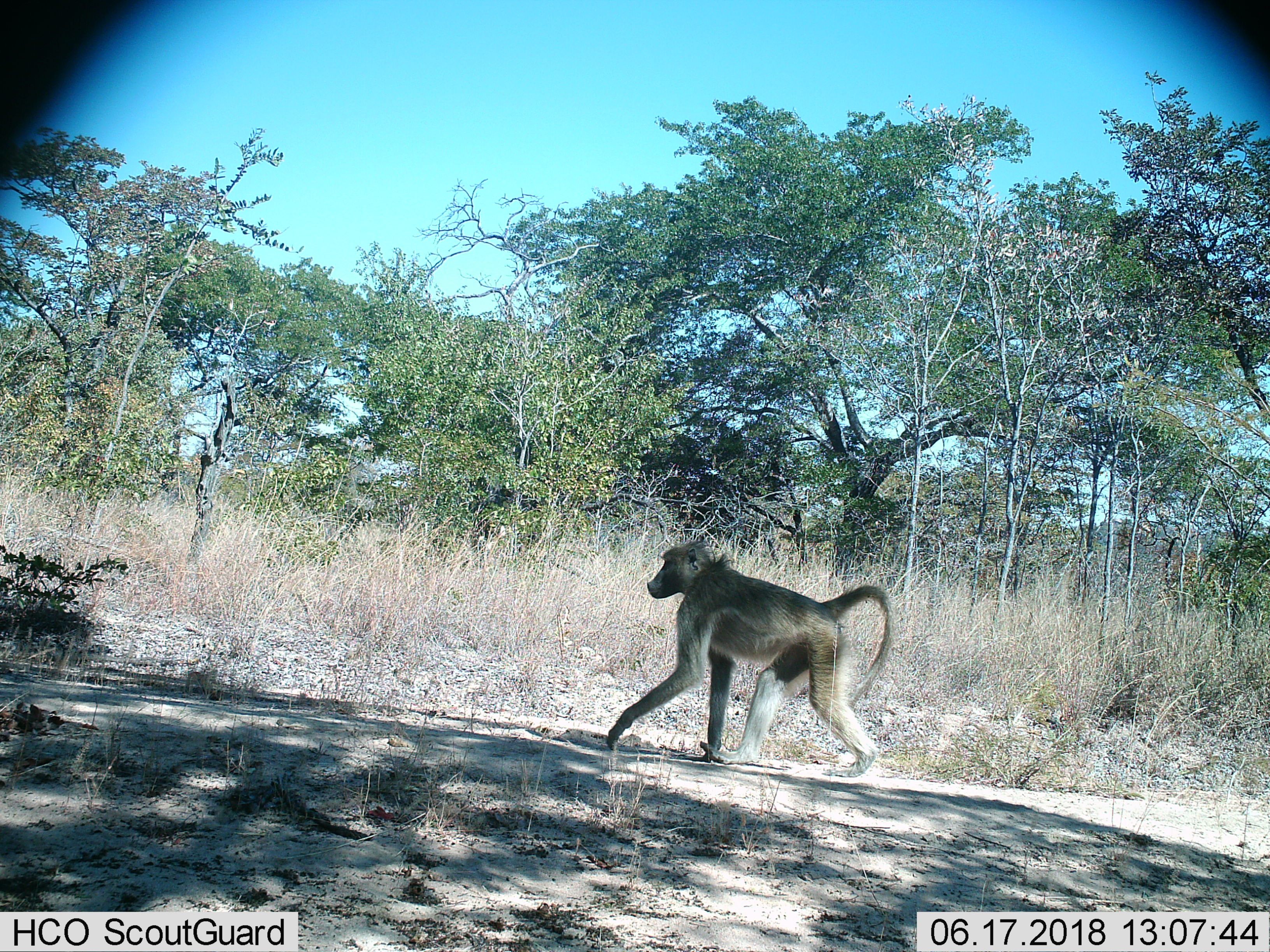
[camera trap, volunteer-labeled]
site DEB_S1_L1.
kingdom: Animalia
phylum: Chordata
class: Mammalia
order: Primates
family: Cercopithecidae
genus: Papio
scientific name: Papio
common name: baboon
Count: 1.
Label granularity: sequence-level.